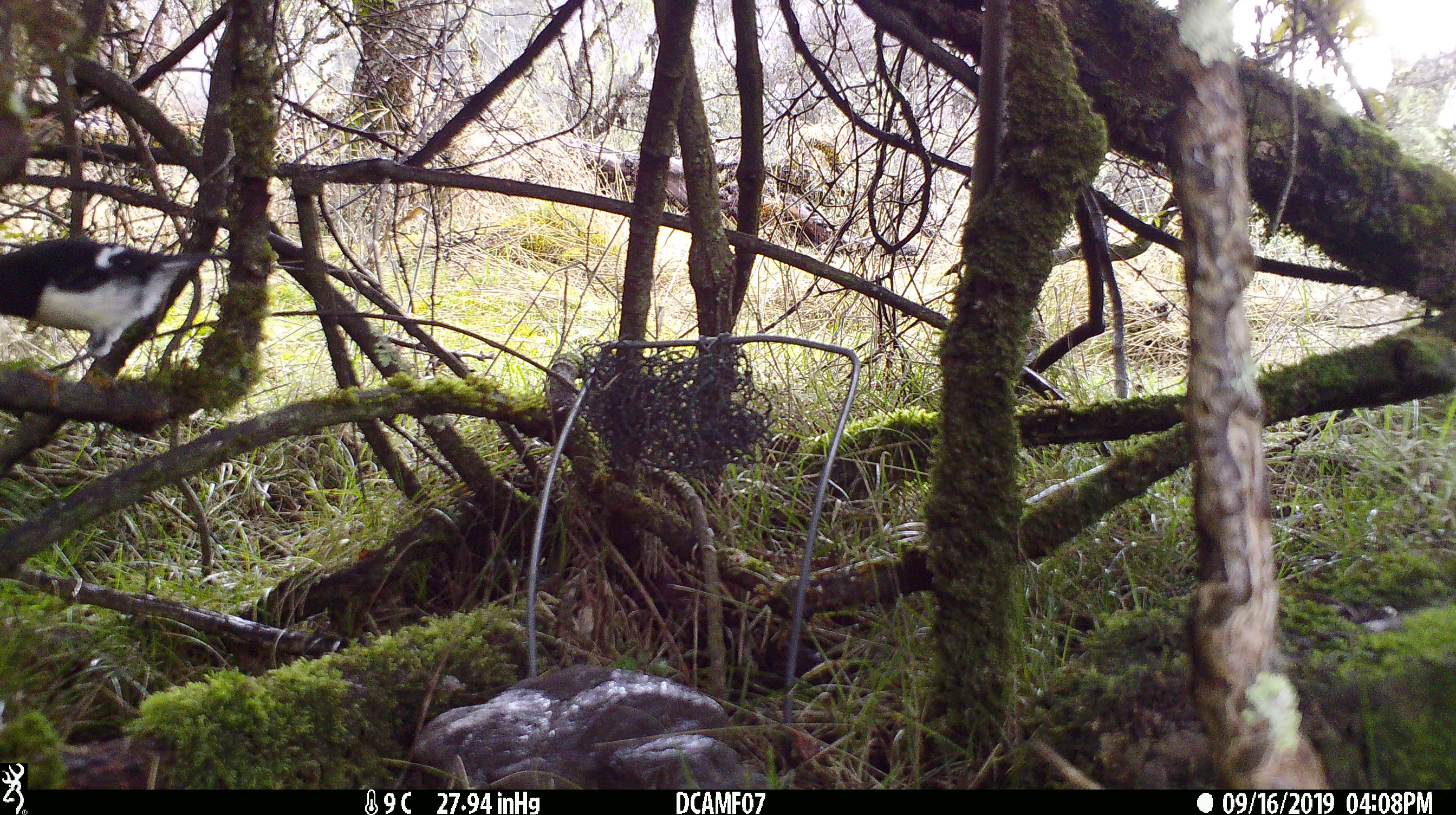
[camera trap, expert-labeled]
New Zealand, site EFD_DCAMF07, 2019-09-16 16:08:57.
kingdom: Animalia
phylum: Chordata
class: Aves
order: Passeriformes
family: Petroicidae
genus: Petroica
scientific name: Petroica macrocephala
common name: tomtit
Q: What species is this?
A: Tomtit (Petroica macrocephala).